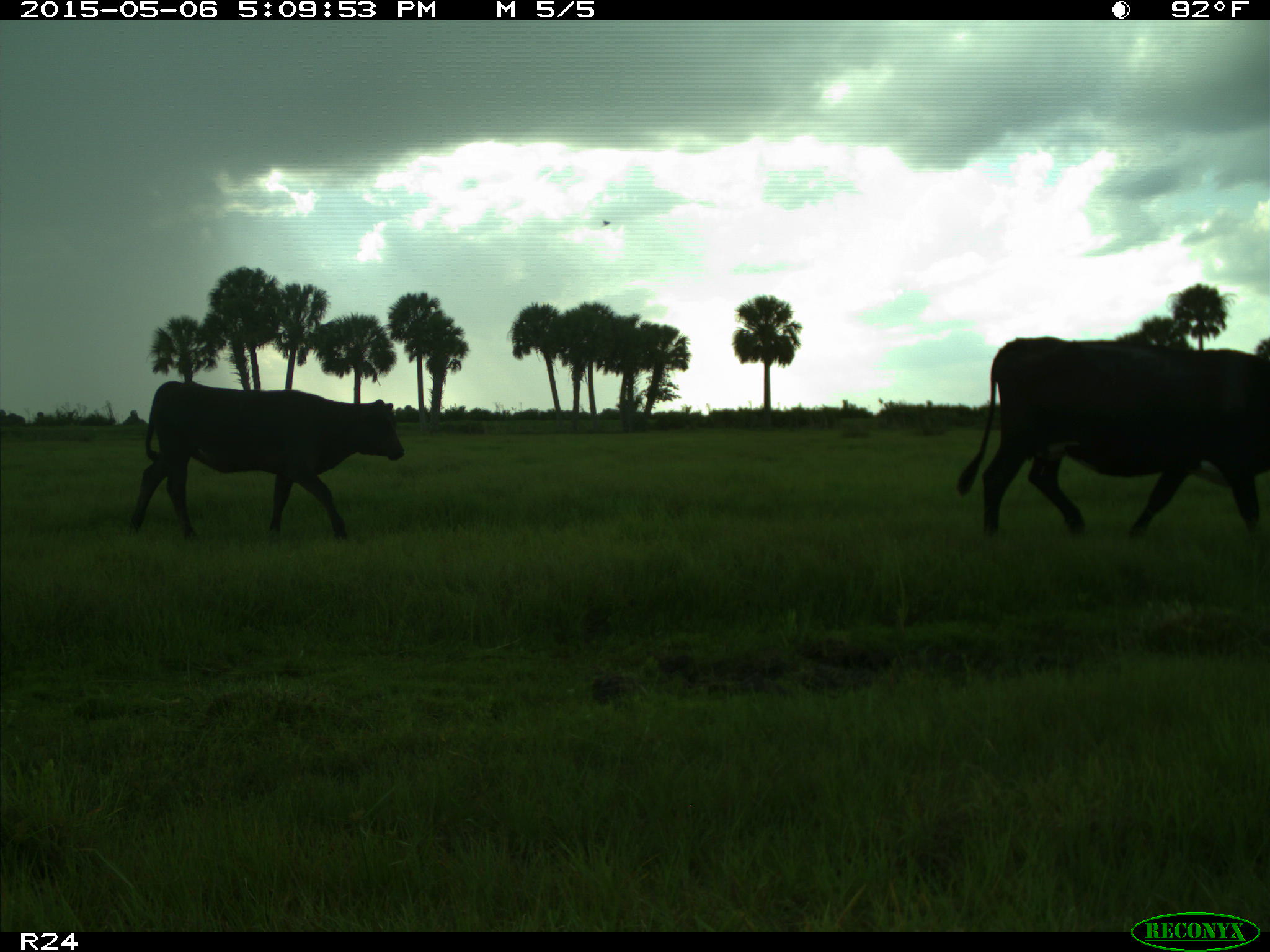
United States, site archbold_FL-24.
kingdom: Animalia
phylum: Chordata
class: Mammalia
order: Artiodactyla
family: Bovidae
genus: Bos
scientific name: Bos taurus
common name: domestic cow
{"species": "Bos taurus (domestic cow)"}